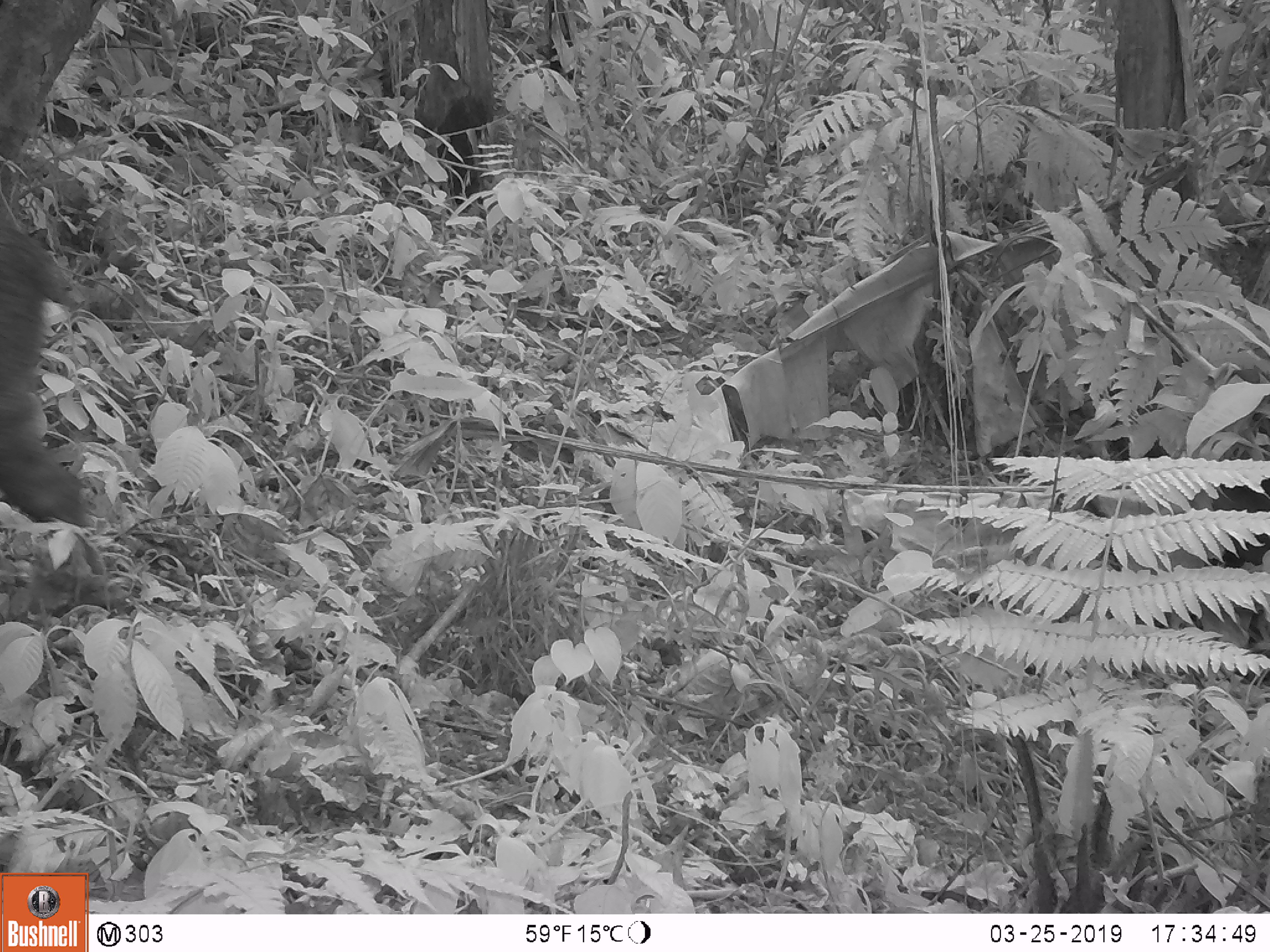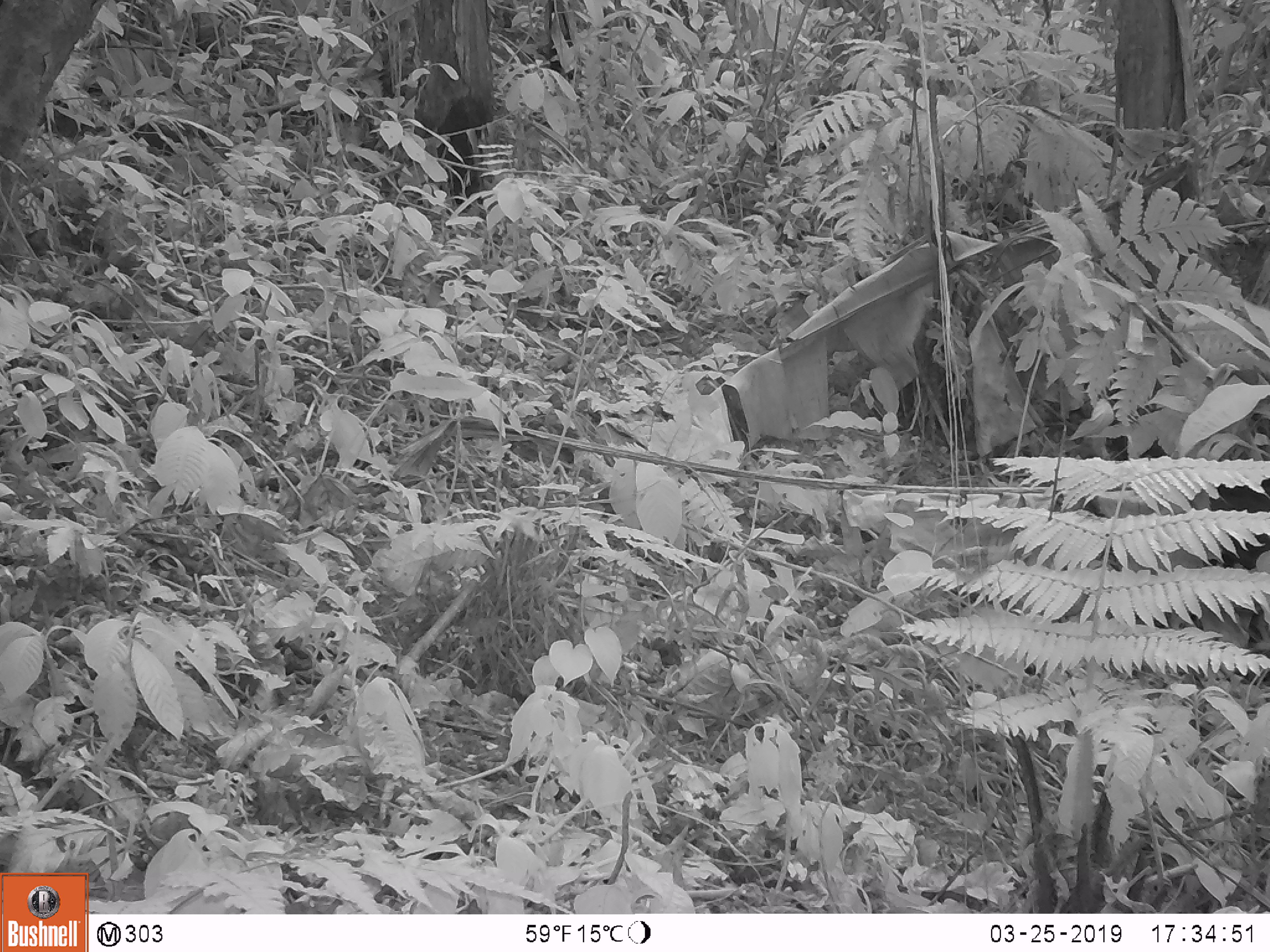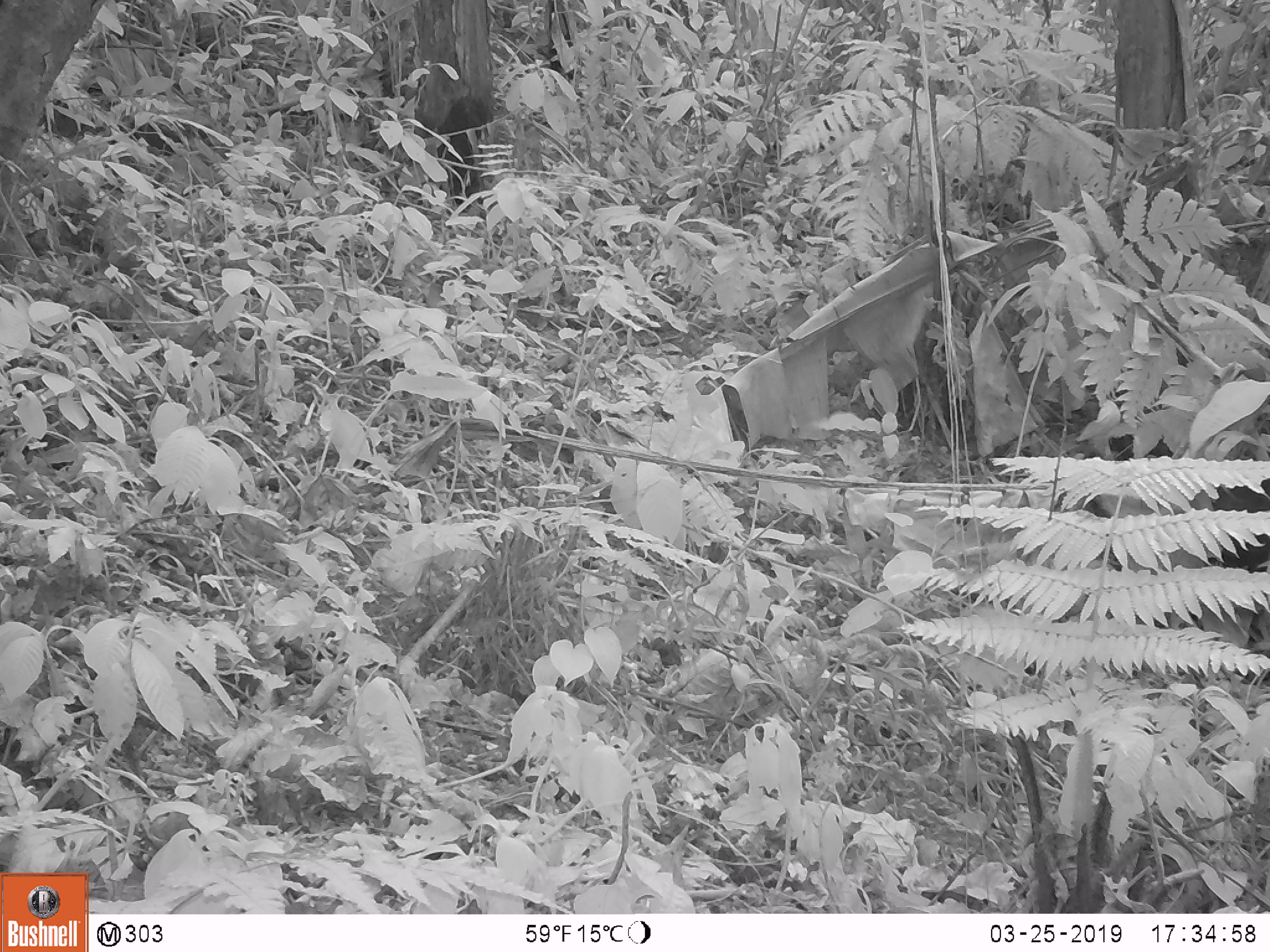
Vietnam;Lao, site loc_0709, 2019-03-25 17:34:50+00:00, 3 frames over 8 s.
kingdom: Animalia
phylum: Chordata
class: Mammalia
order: Artiodactyla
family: Suidae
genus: Sus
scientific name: Sus scrofa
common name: eurasian wild pig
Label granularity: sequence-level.